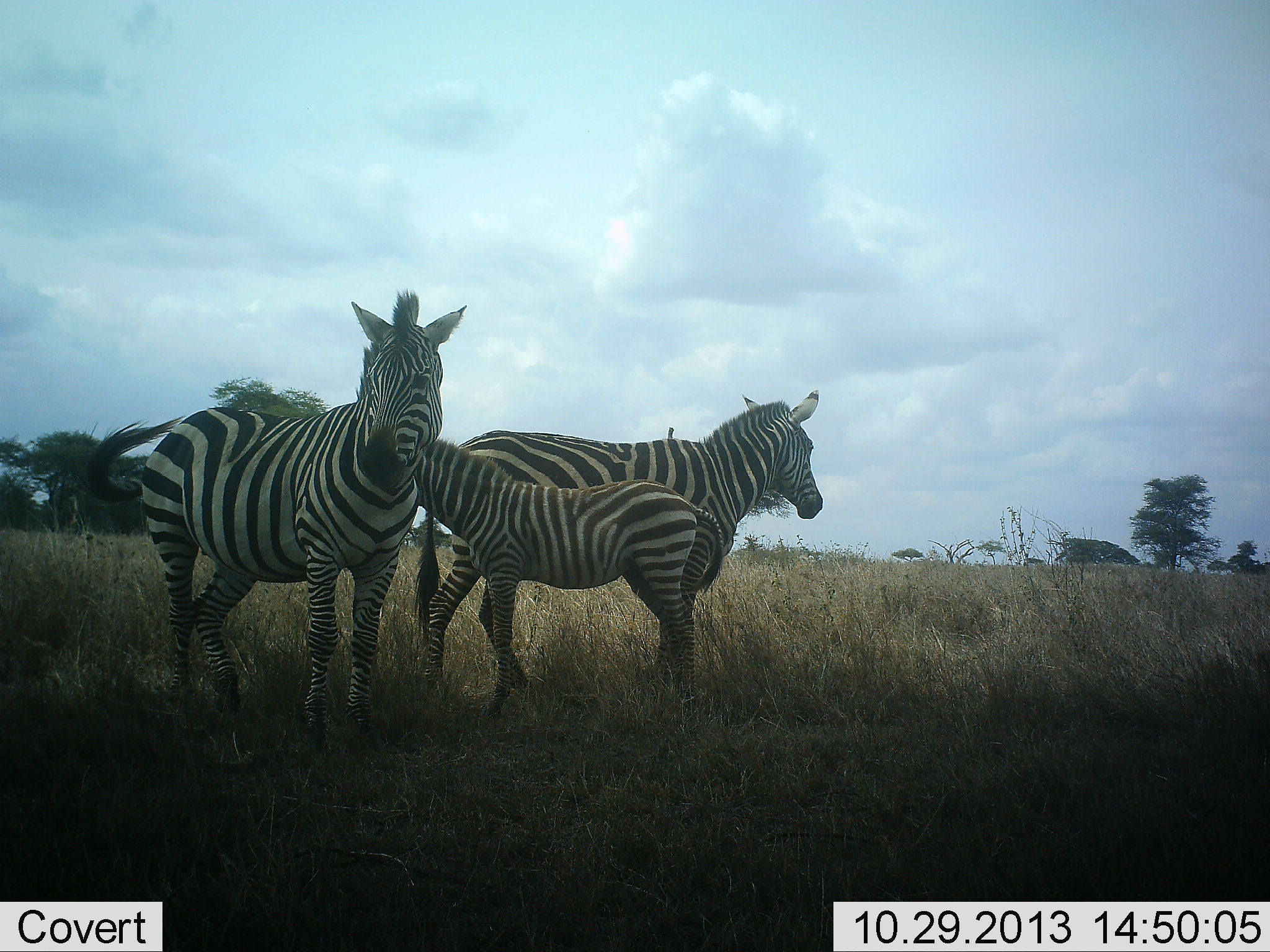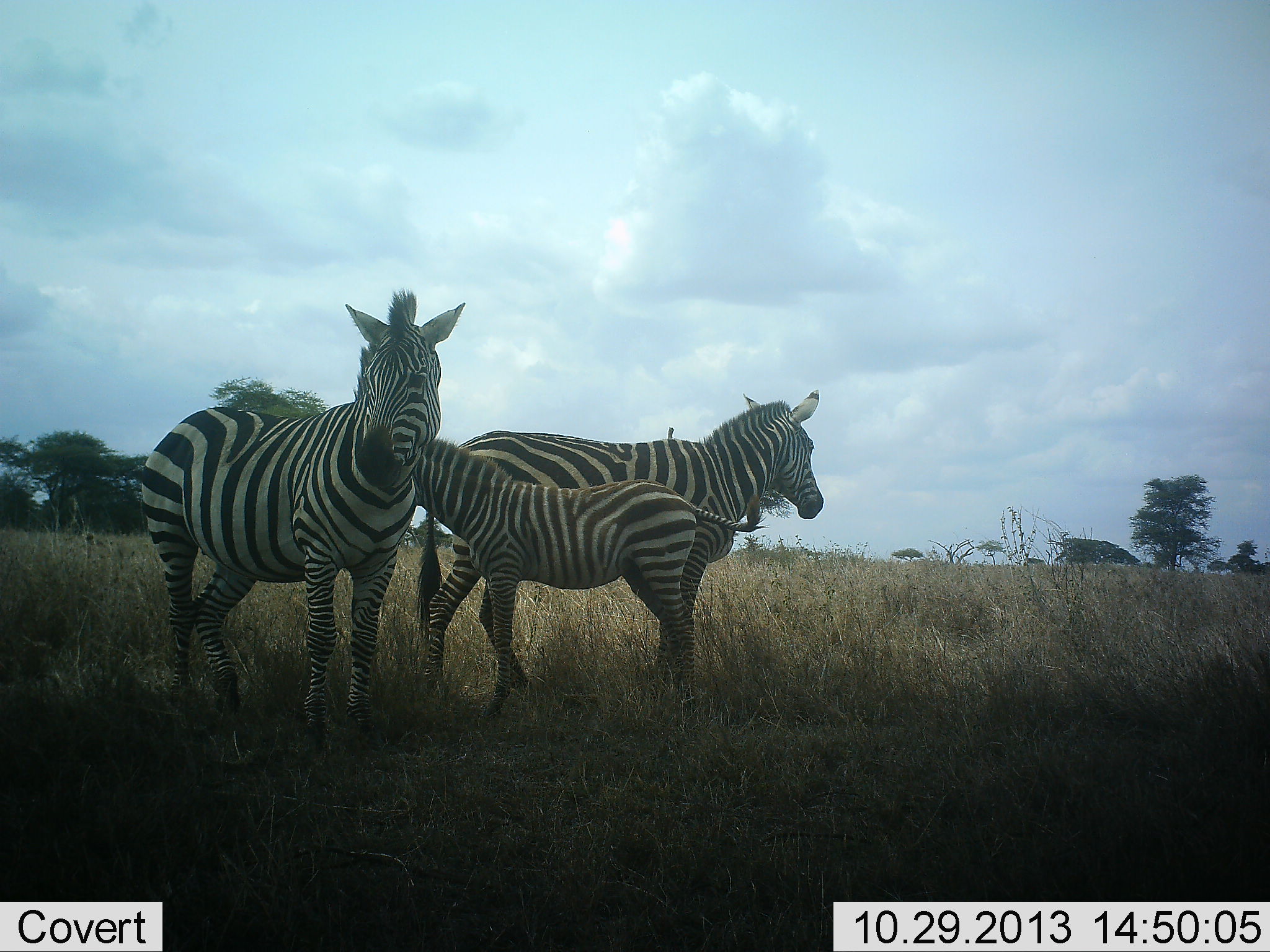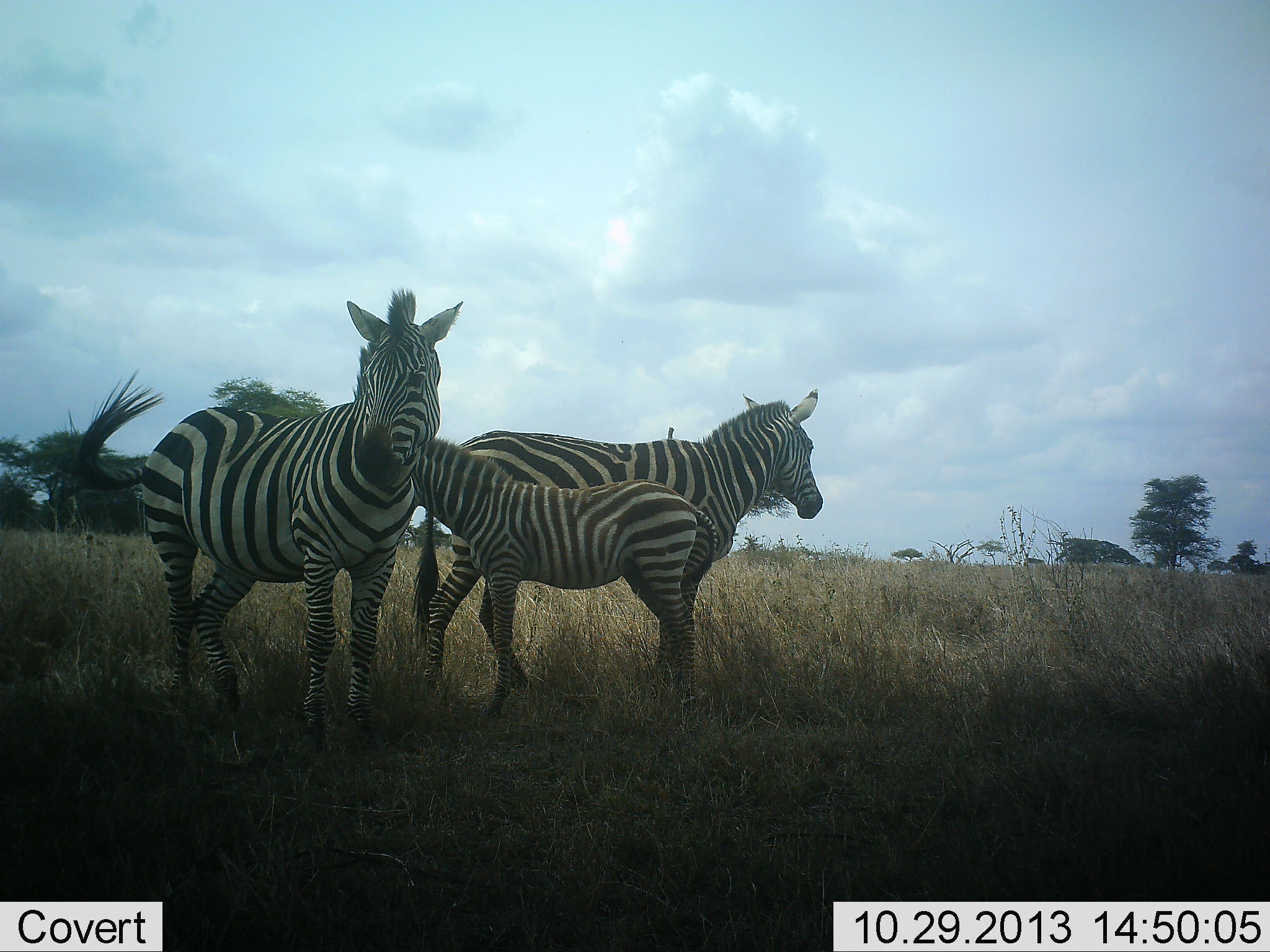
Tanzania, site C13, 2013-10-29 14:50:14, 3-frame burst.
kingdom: Animalia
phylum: Chordata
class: Mammalia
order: Perissodactyla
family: Equidae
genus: Equus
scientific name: Equus quagga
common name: plains zebra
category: zebra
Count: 3.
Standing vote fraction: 93%.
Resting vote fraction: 13%.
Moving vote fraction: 3%.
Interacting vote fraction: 10%.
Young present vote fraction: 87%.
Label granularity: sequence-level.